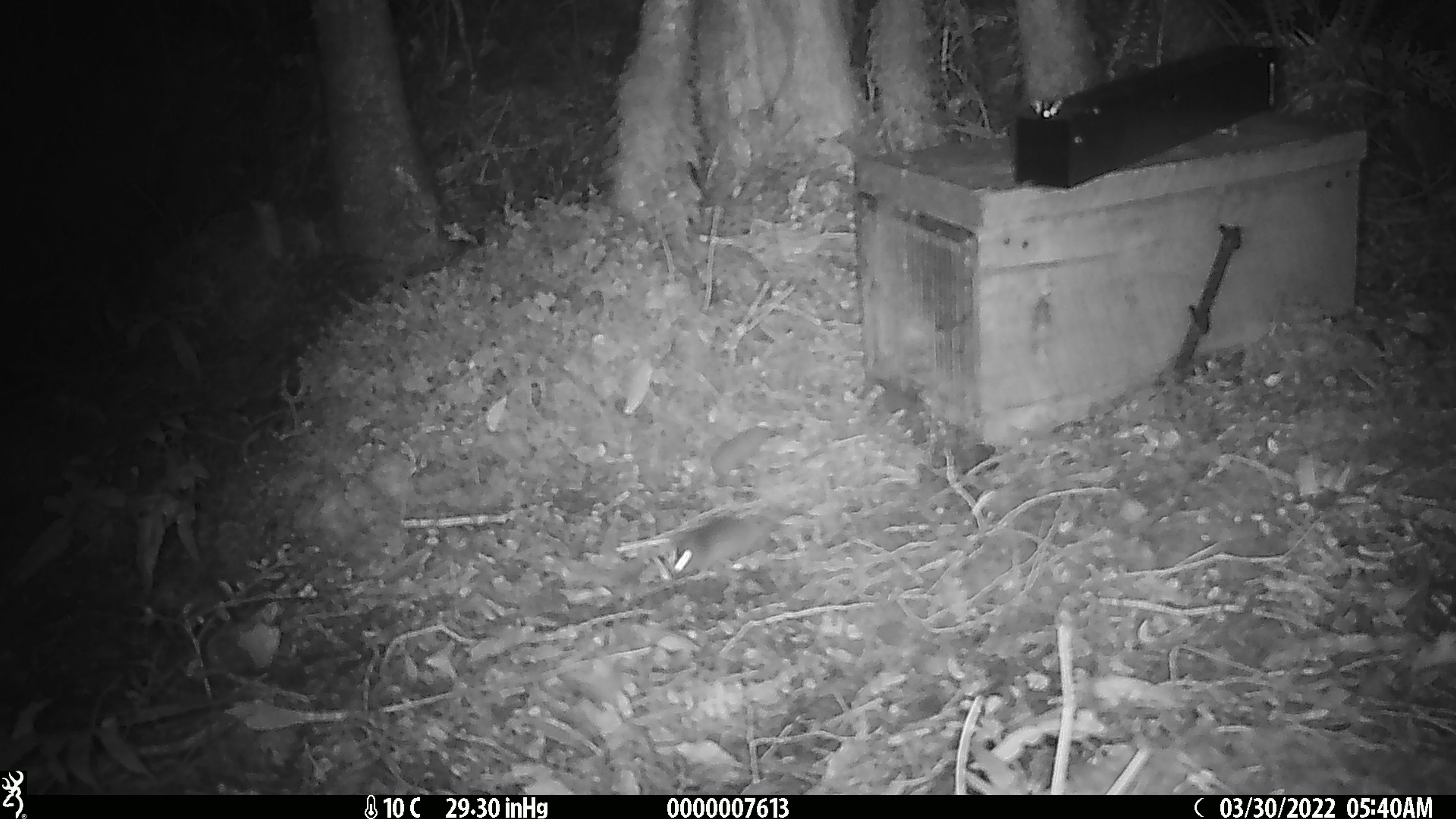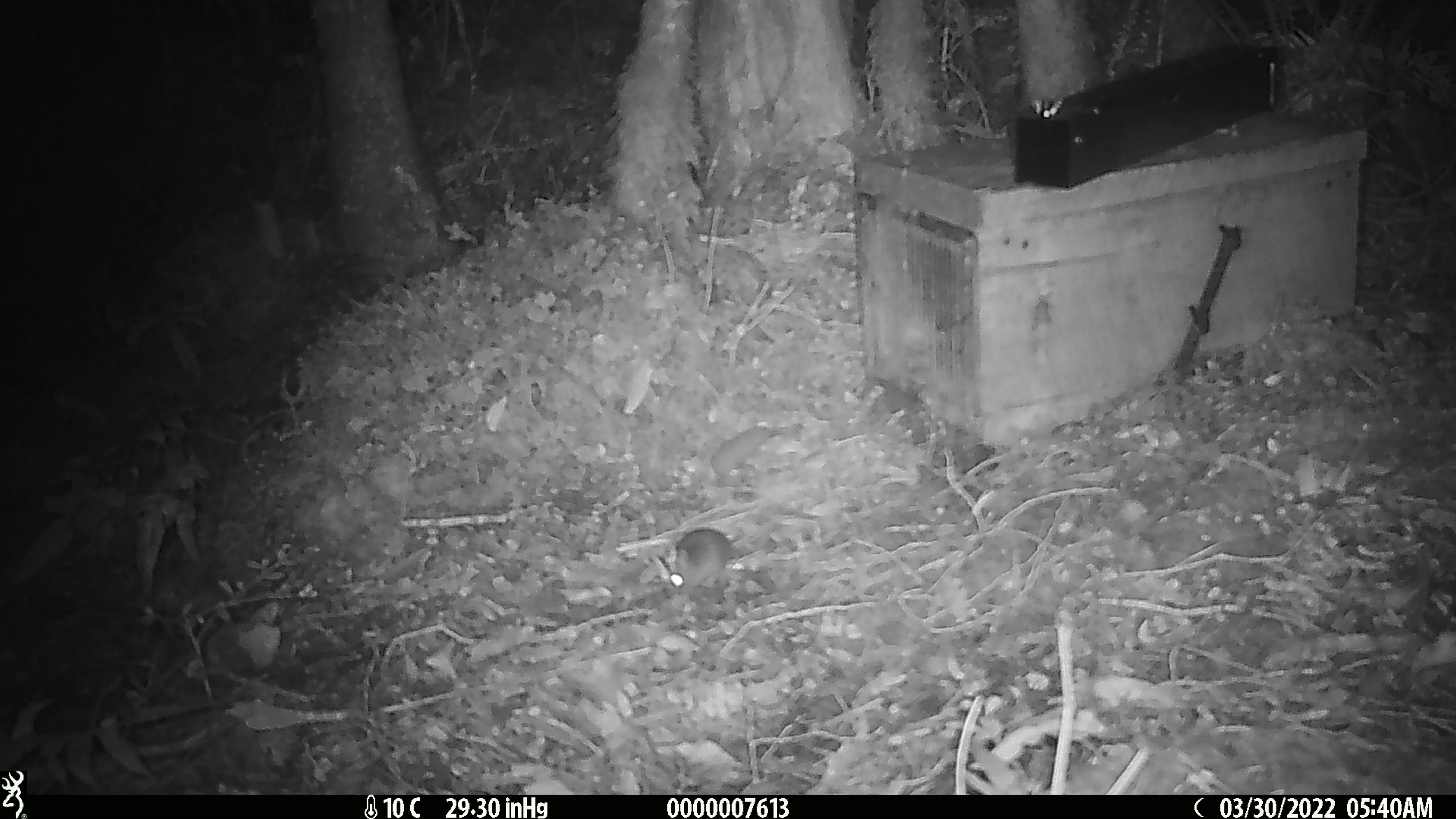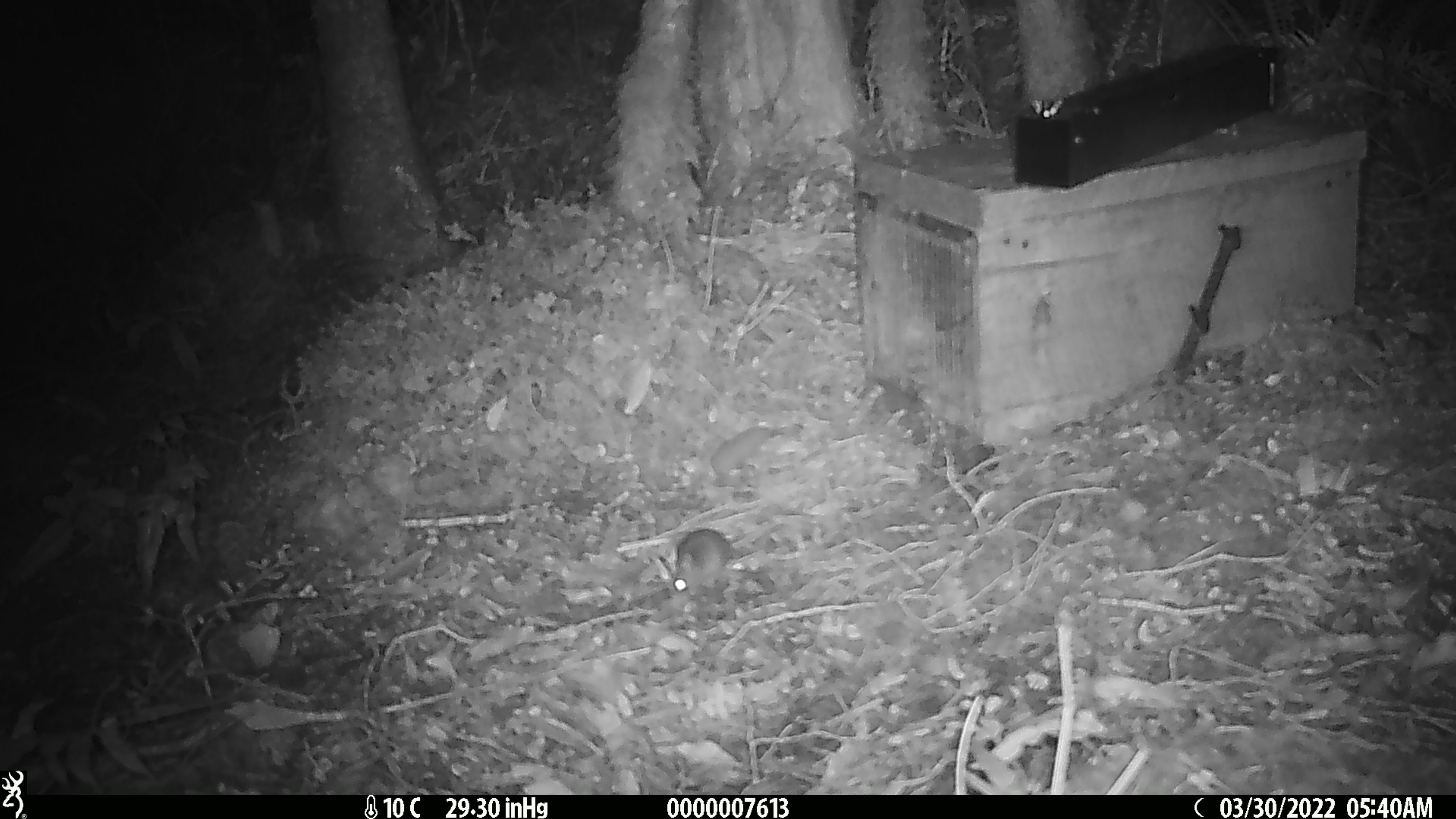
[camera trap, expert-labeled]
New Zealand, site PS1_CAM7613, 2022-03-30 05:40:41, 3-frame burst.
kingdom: Animalia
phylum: Chordata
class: Mammalia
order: Rodentia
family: Muridae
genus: Mus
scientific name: Mus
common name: mouse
Mouse (Mus).